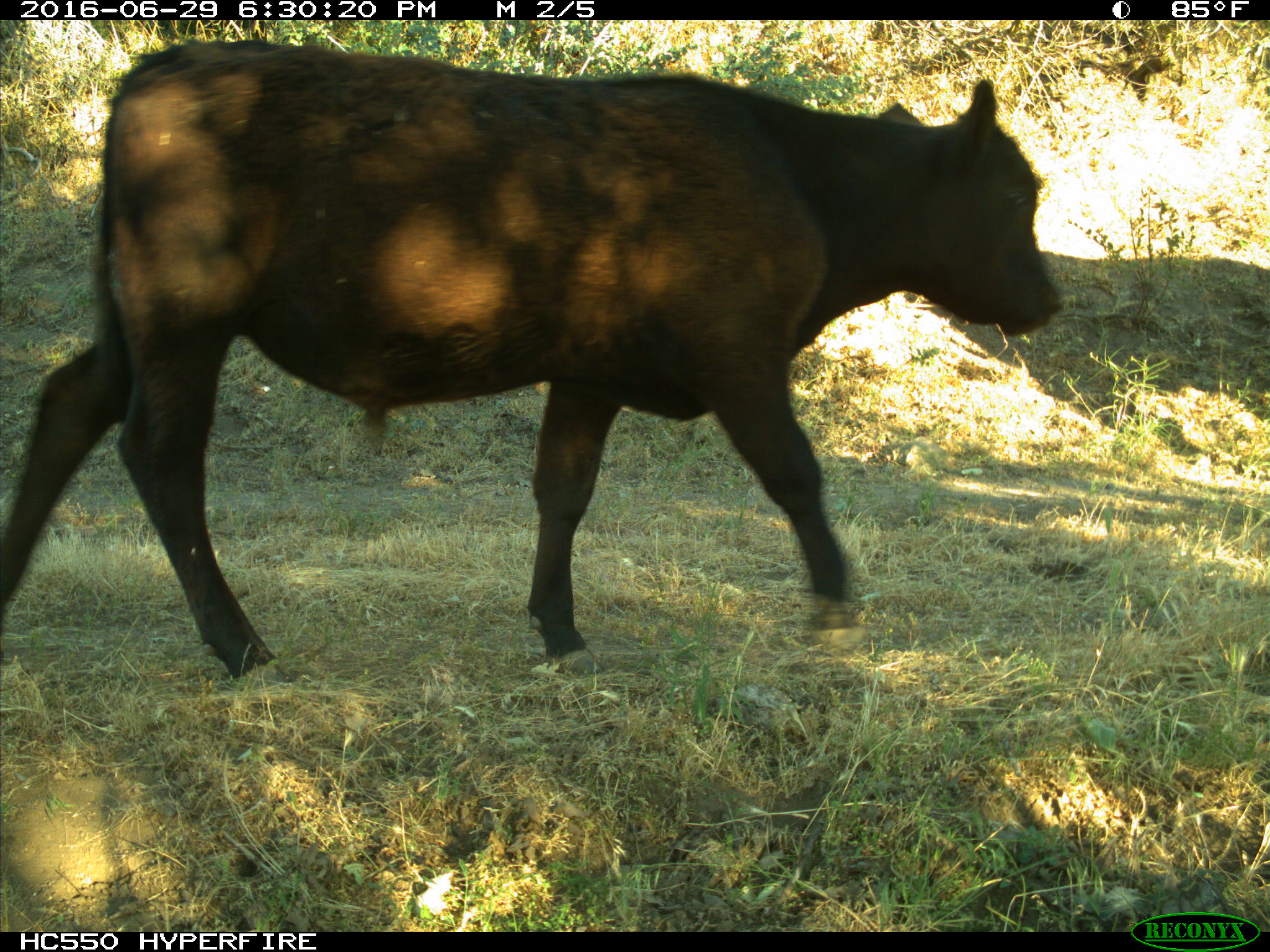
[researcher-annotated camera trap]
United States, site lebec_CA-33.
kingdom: Animalia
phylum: Chordata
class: Mammalia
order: Artiodactyla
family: Bovidae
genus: Bos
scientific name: Bos taurus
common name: domestic cow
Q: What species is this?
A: Bos taurus (domestic cow).